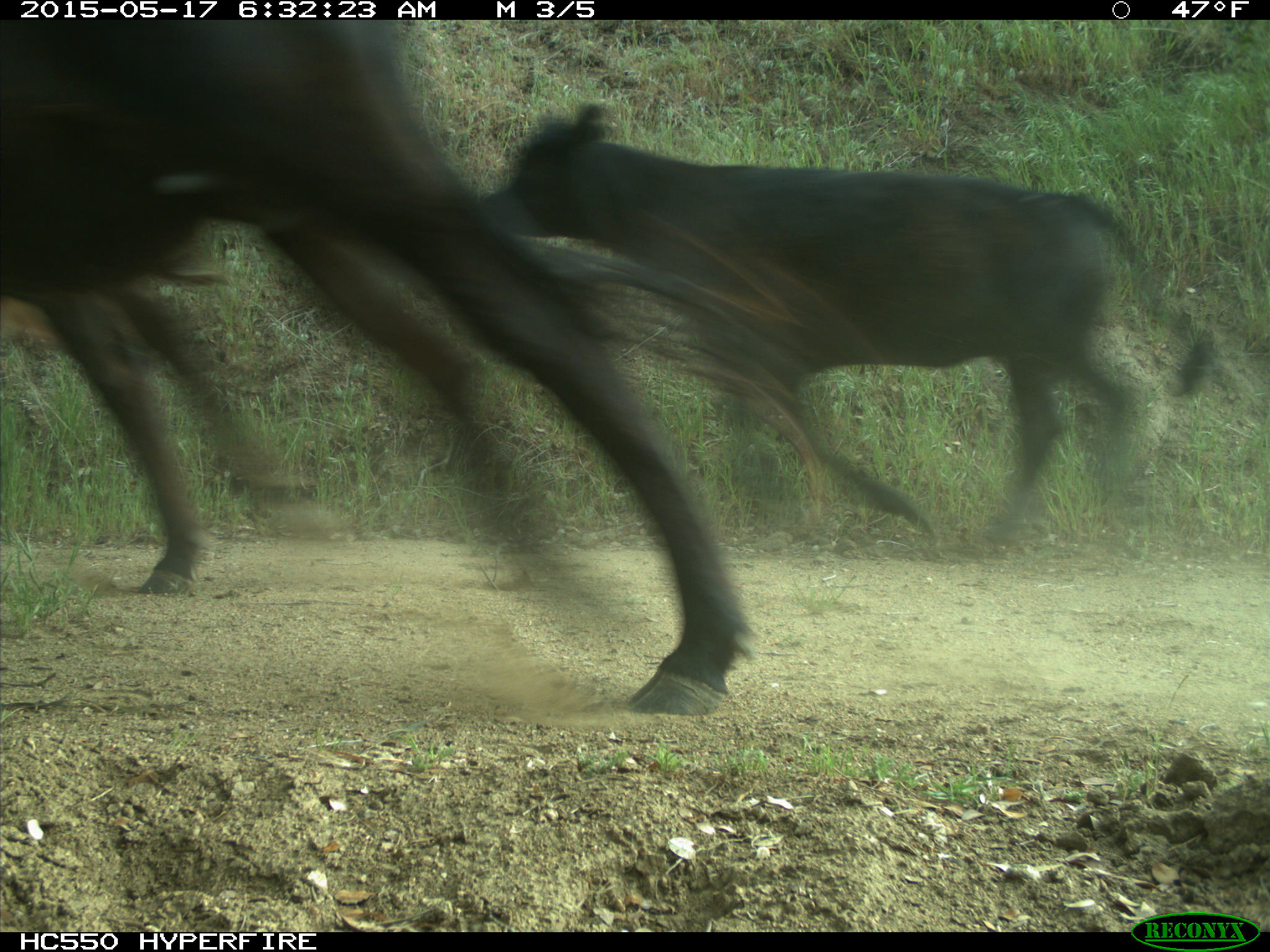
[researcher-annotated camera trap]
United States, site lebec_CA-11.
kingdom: Animalia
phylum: Chordata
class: Mammalia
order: Artiodactyla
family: Bovidae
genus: Bos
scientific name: Bos taurus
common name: domestic cow